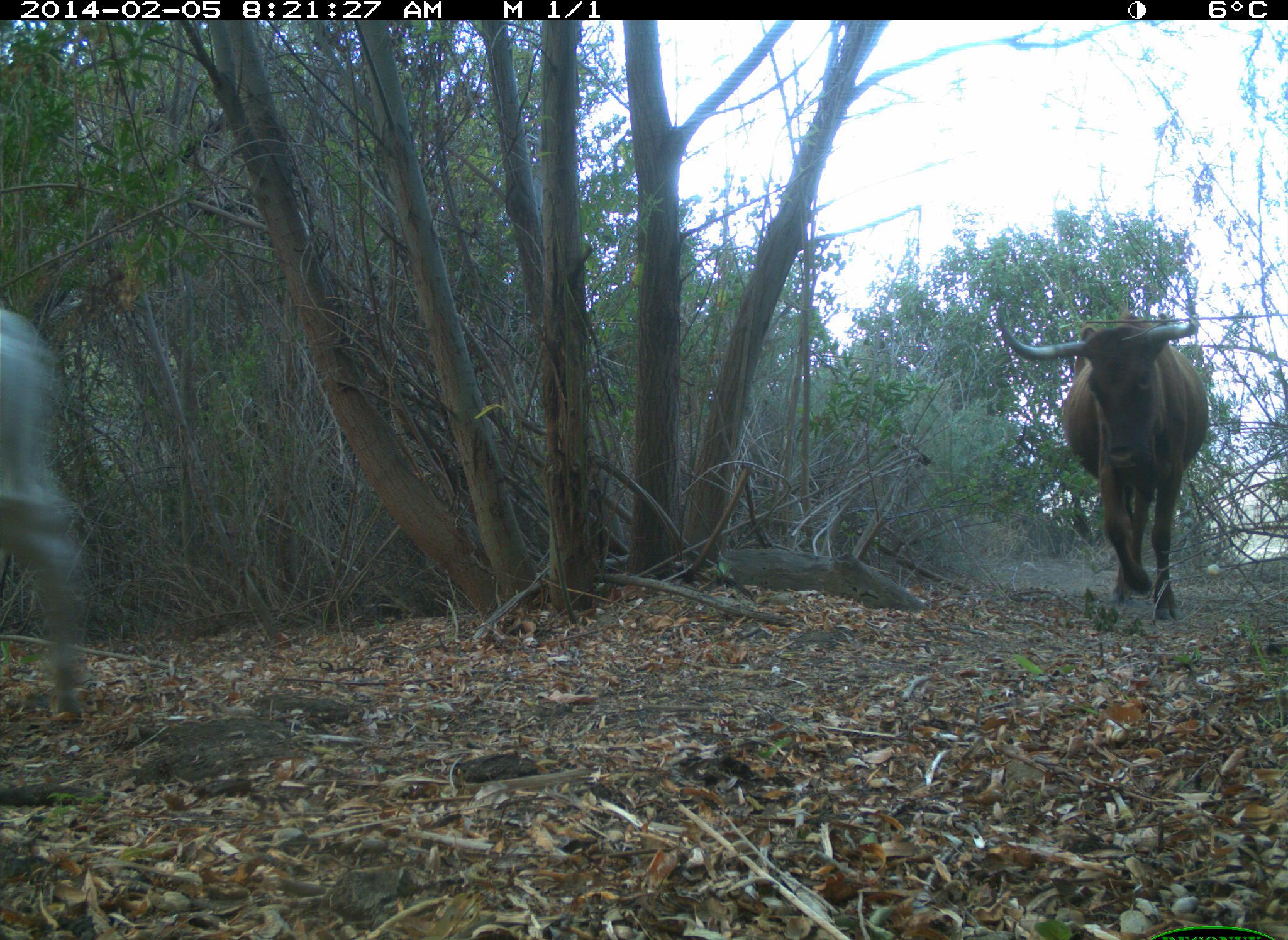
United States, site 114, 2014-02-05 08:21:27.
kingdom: Animalia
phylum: Chordata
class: Mammalia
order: Artiodactyla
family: Bovidae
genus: Bos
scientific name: Bos taurus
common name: cow